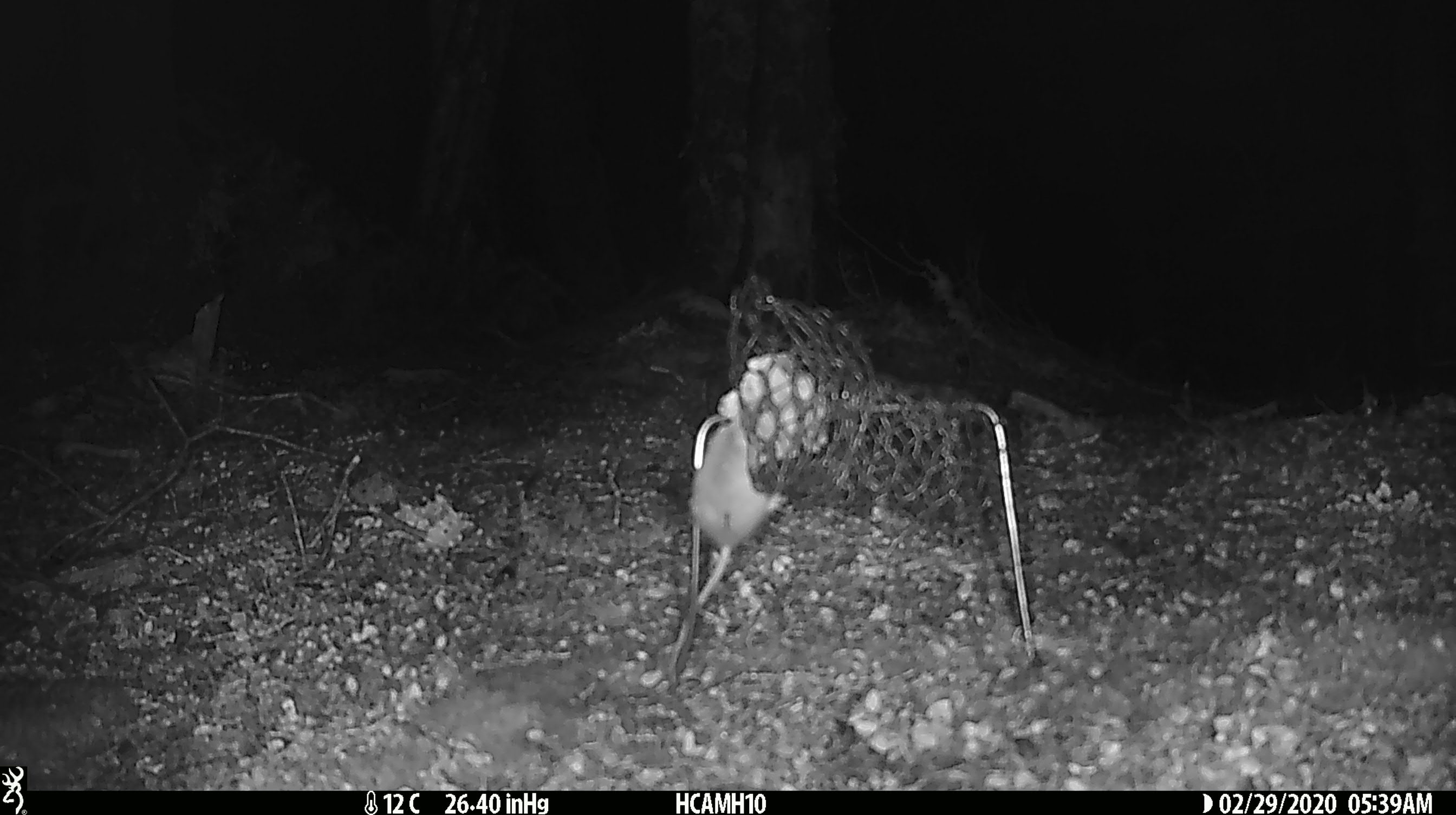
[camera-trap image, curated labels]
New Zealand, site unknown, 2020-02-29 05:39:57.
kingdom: Animalia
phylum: Chordata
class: Mammalia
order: Rodentia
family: Muridae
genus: Mus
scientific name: Mus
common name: mouse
Mouse (Mus).